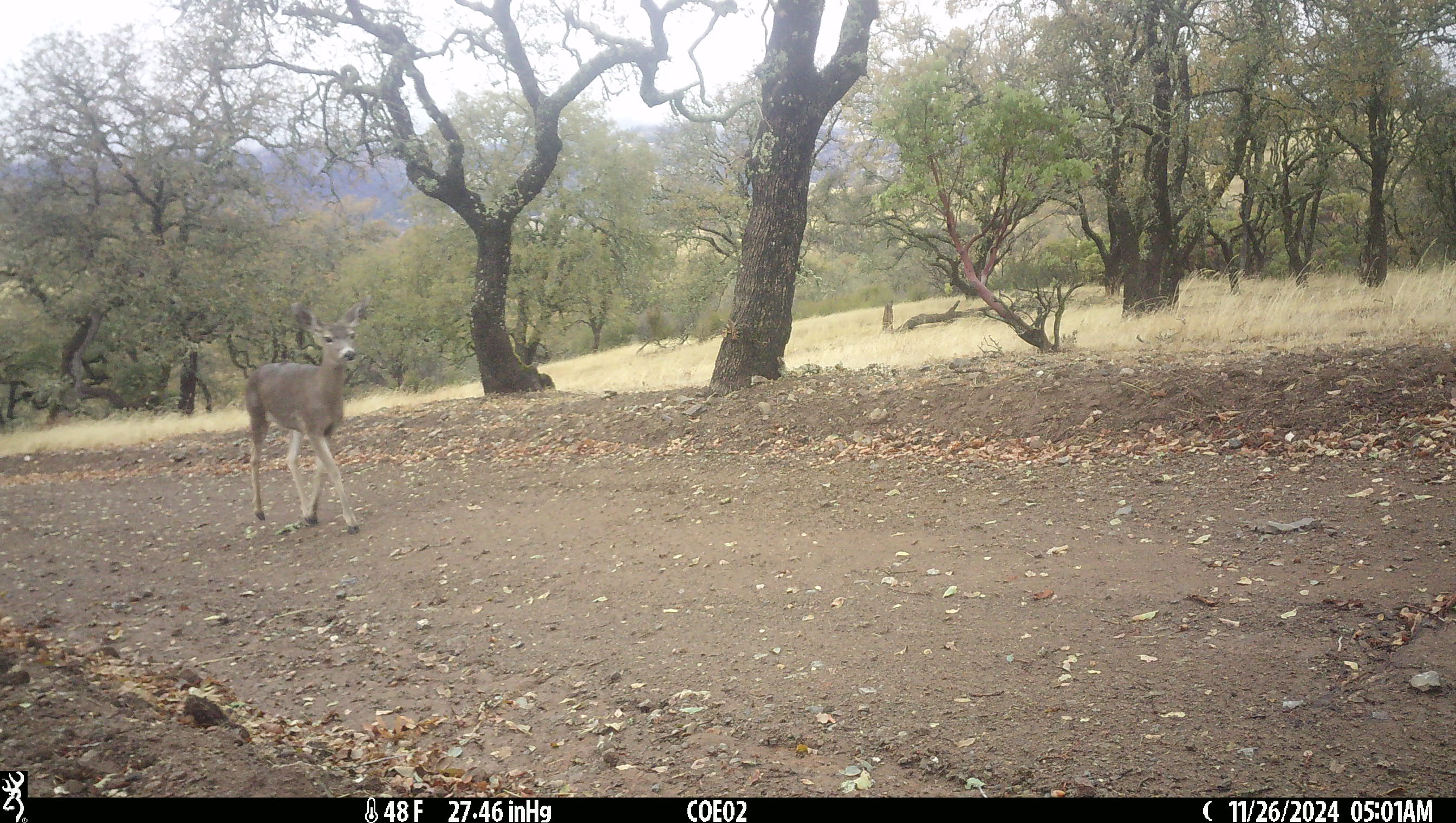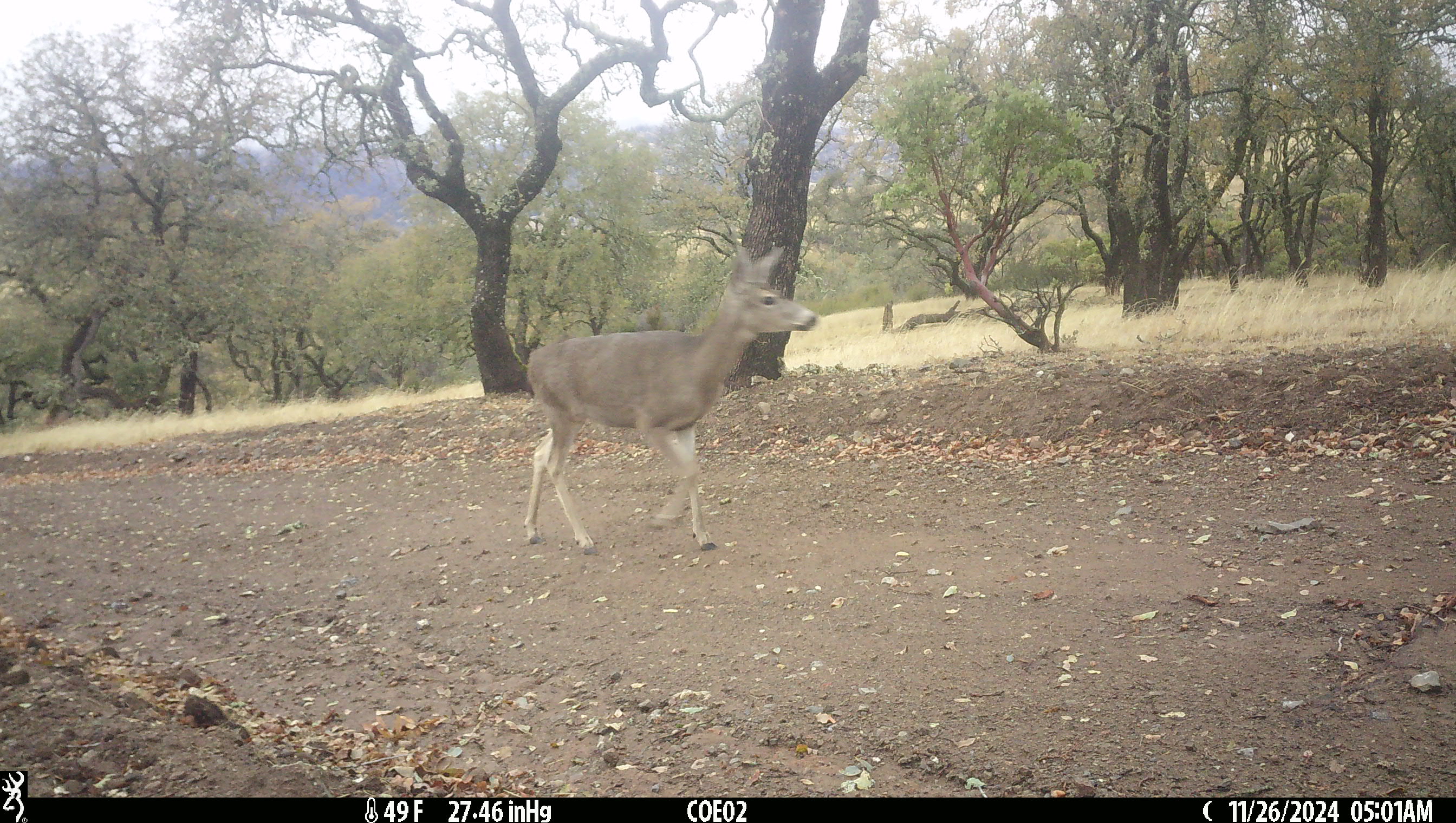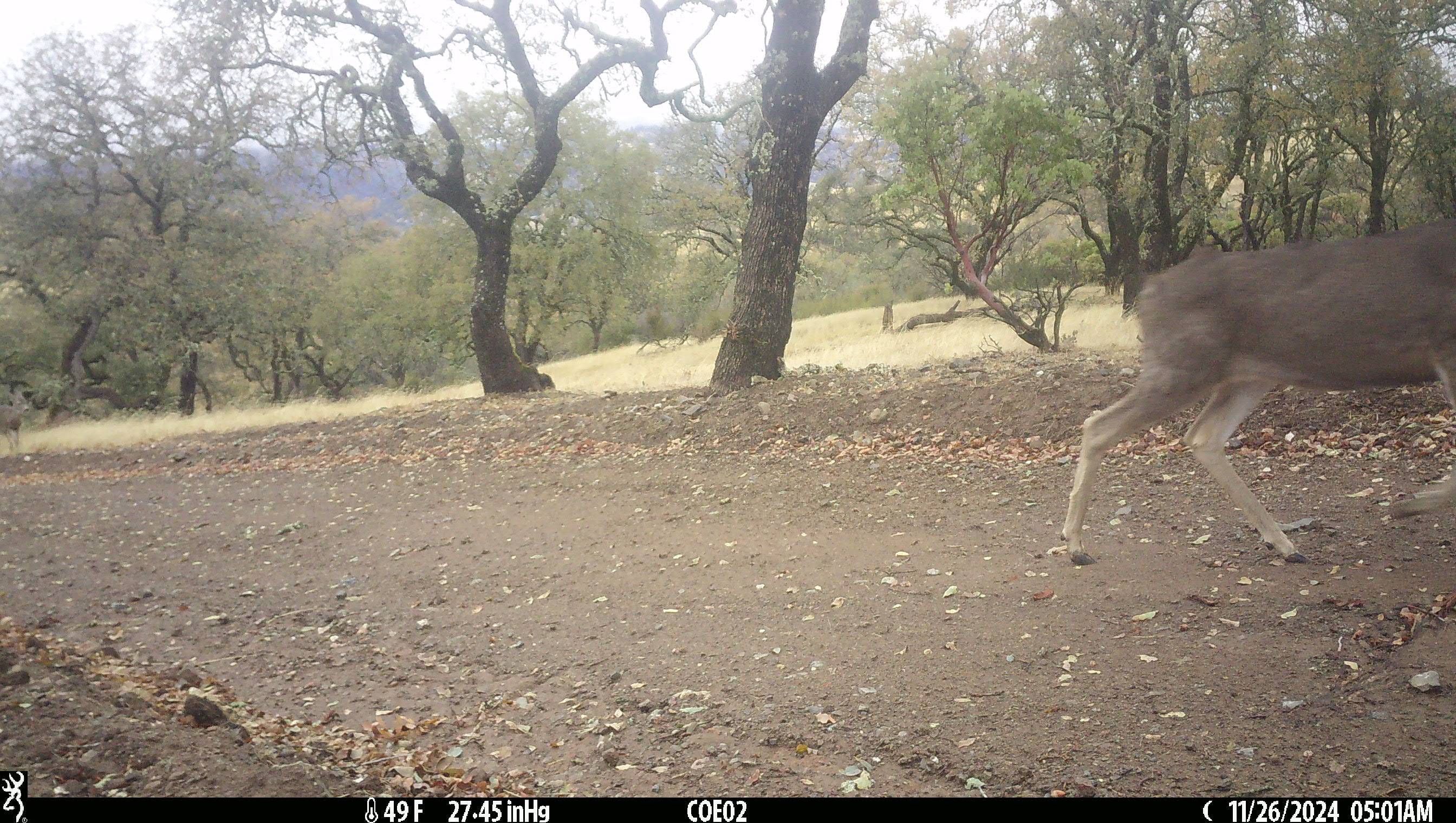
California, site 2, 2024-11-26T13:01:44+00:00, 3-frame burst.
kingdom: Animalia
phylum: Chordata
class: Mammalia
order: Artiodactyla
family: Cervidae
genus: Odocoileus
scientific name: Odocoileus hemionus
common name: mule deer